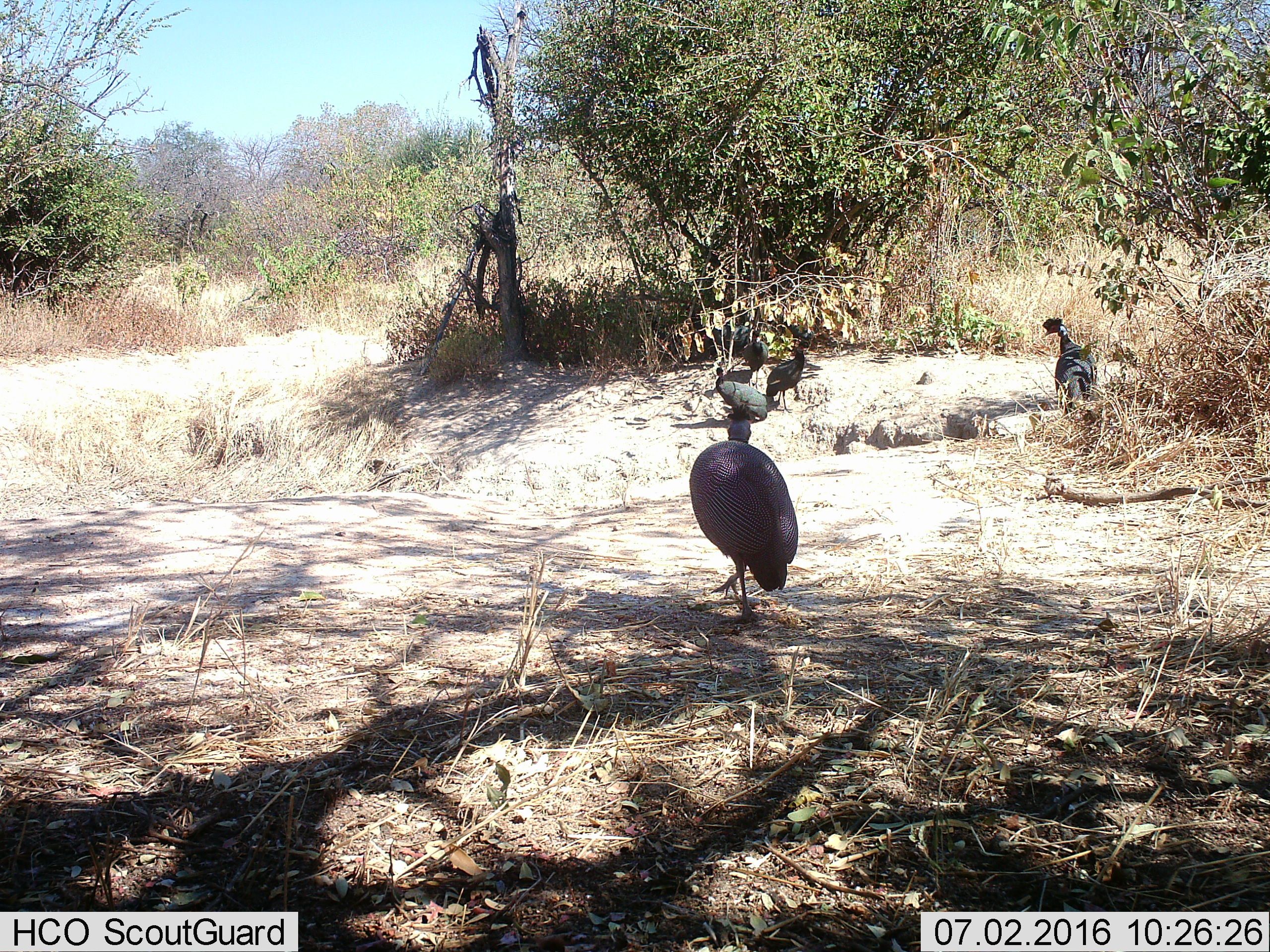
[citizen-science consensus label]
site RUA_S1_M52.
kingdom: Animalia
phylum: Chordata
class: Aves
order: Galliformes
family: Numididae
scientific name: Numididae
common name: guineafowl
Guineafowl (Numididae), count 6. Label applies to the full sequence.